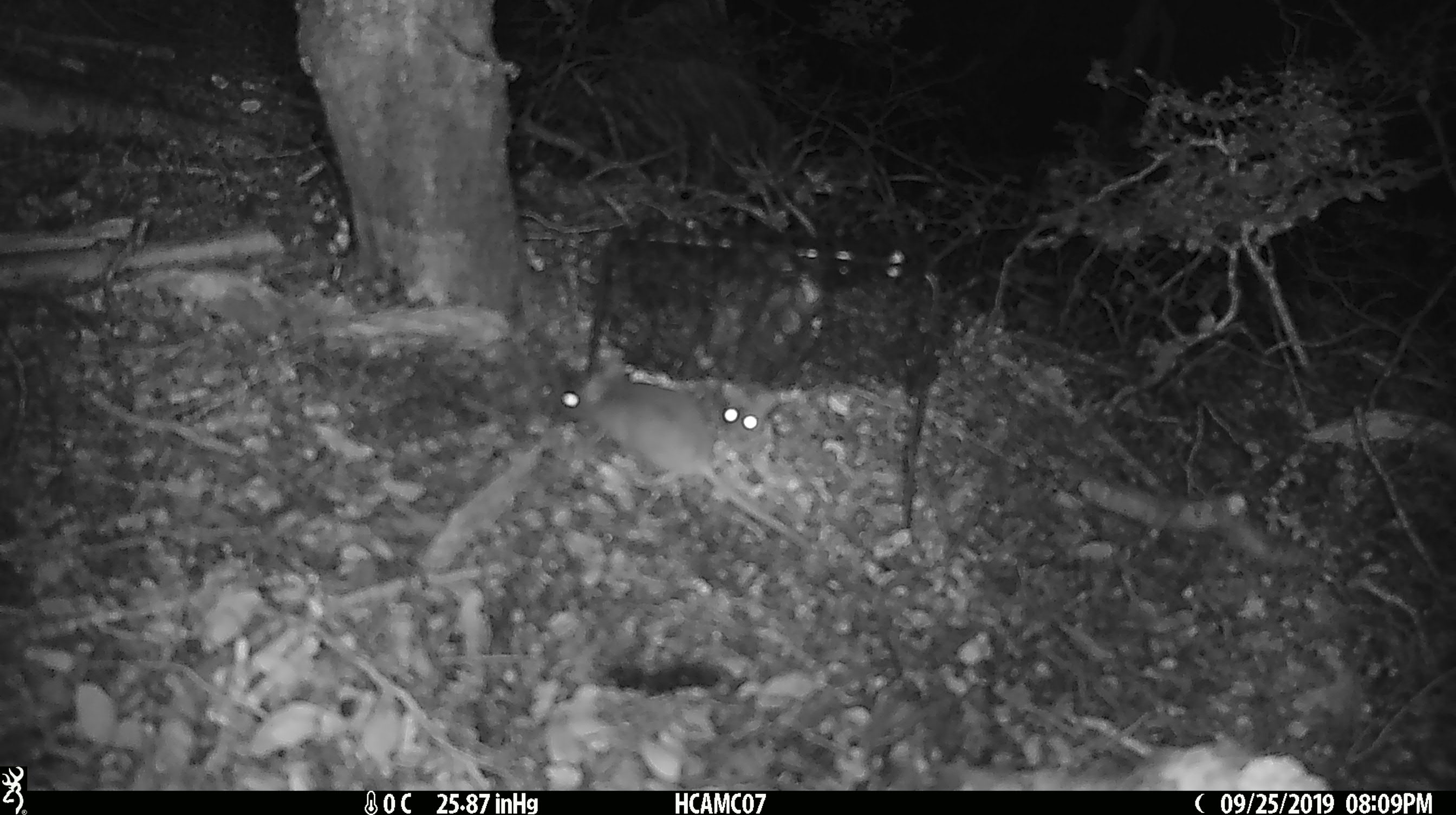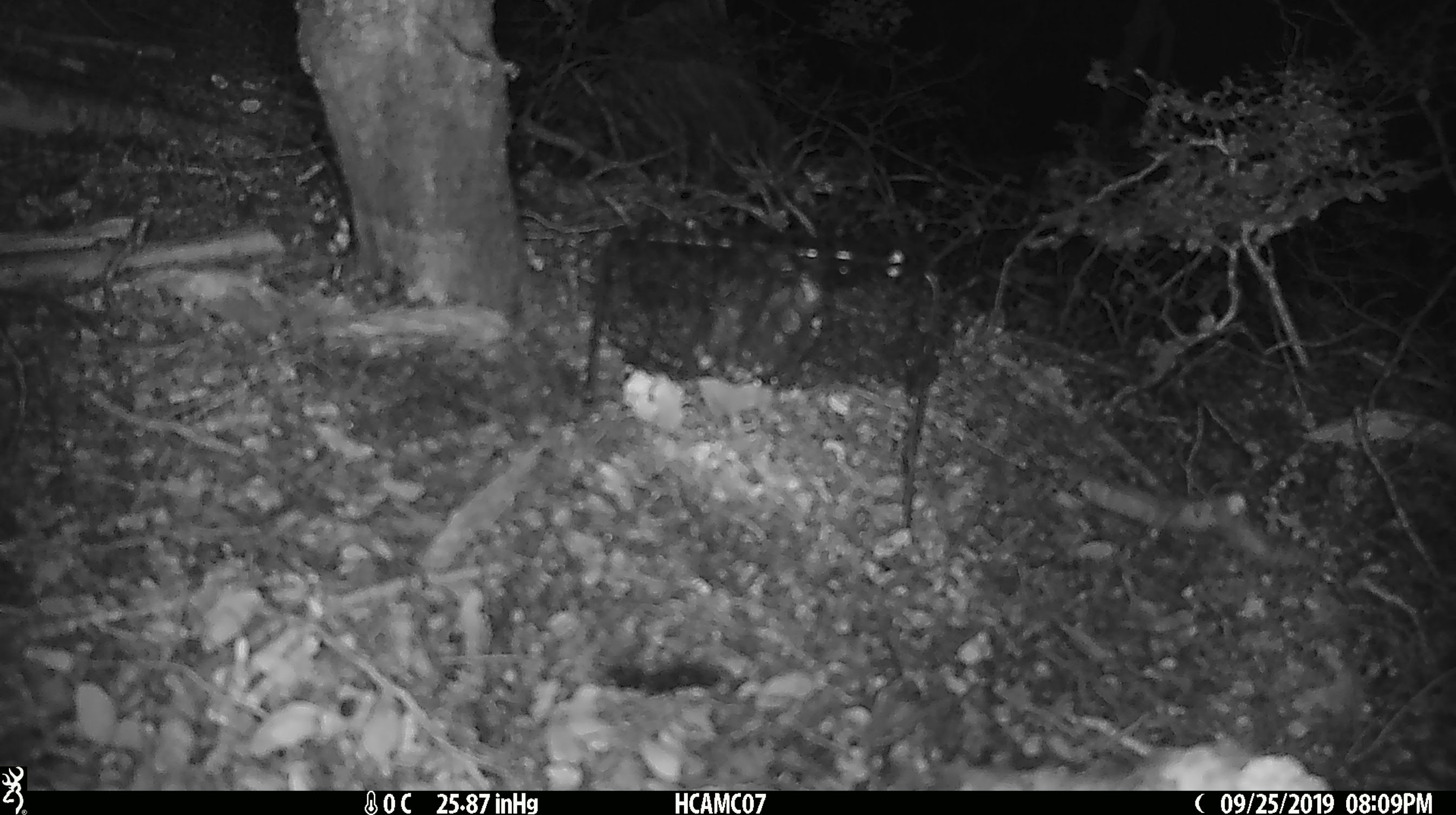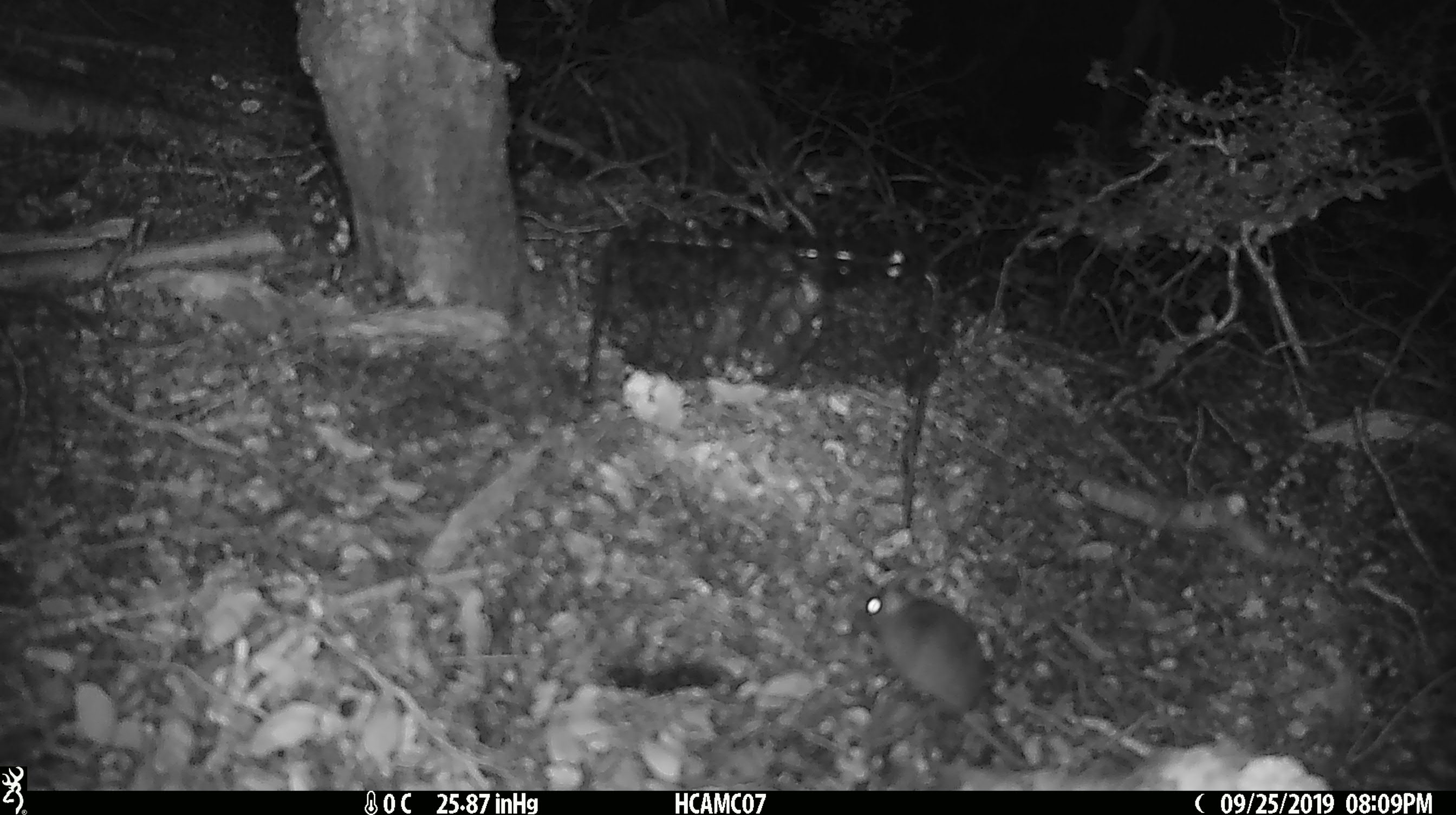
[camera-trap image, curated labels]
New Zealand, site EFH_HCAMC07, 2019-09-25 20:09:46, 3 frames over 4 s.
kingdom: Animalia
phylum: Chordata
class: Mammalia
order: Rodentia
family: Muridae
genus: Mus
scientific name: Mus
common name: mouse